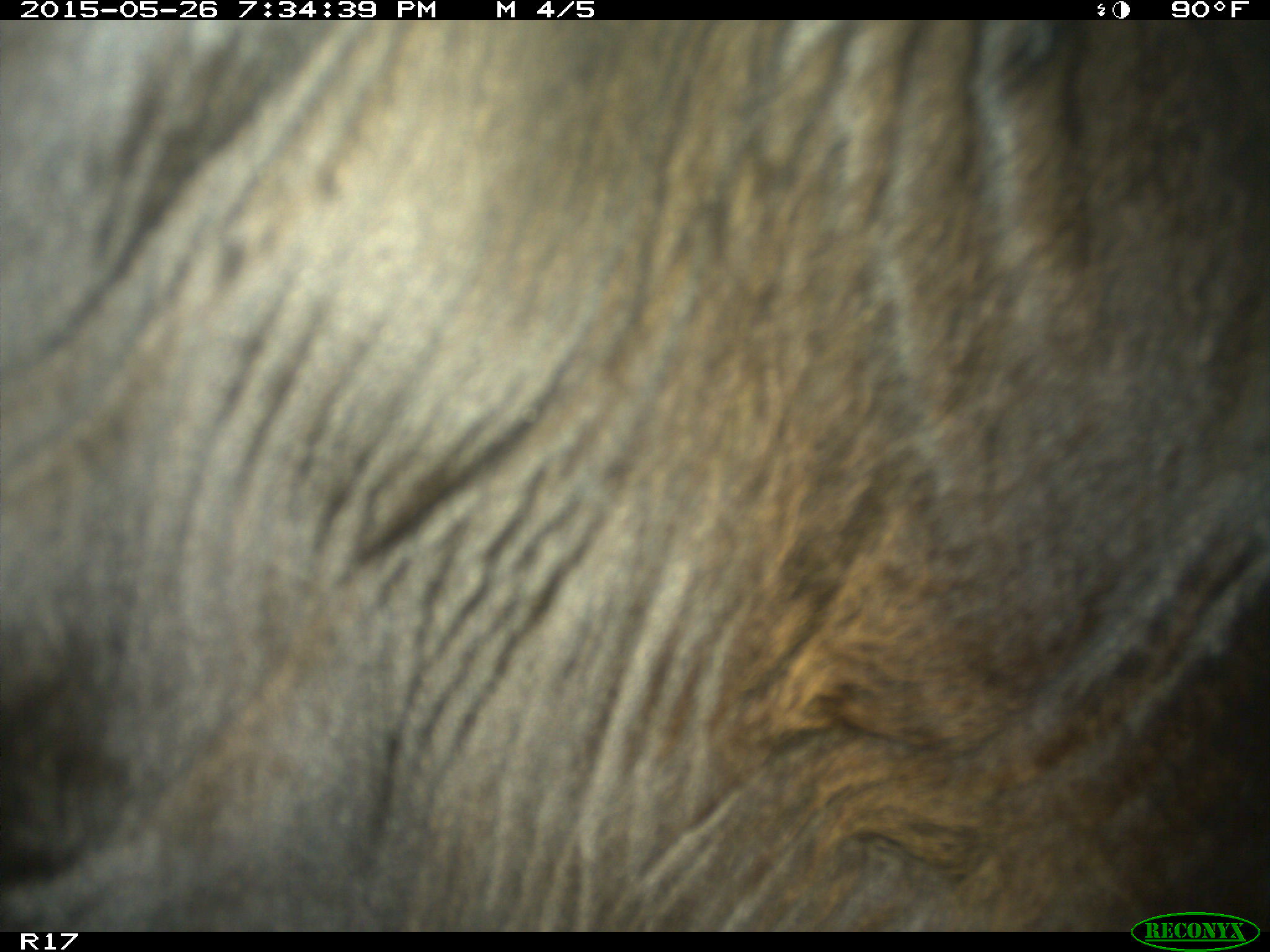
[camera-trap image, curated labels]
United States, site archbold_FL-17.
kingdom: Animalia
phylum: Chordata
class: Mammalia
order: Artiodactyla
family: Bovidae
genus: Bos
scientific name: Bos taurus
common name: domestic cow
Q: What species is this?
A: Bos taurus (domestic cow).